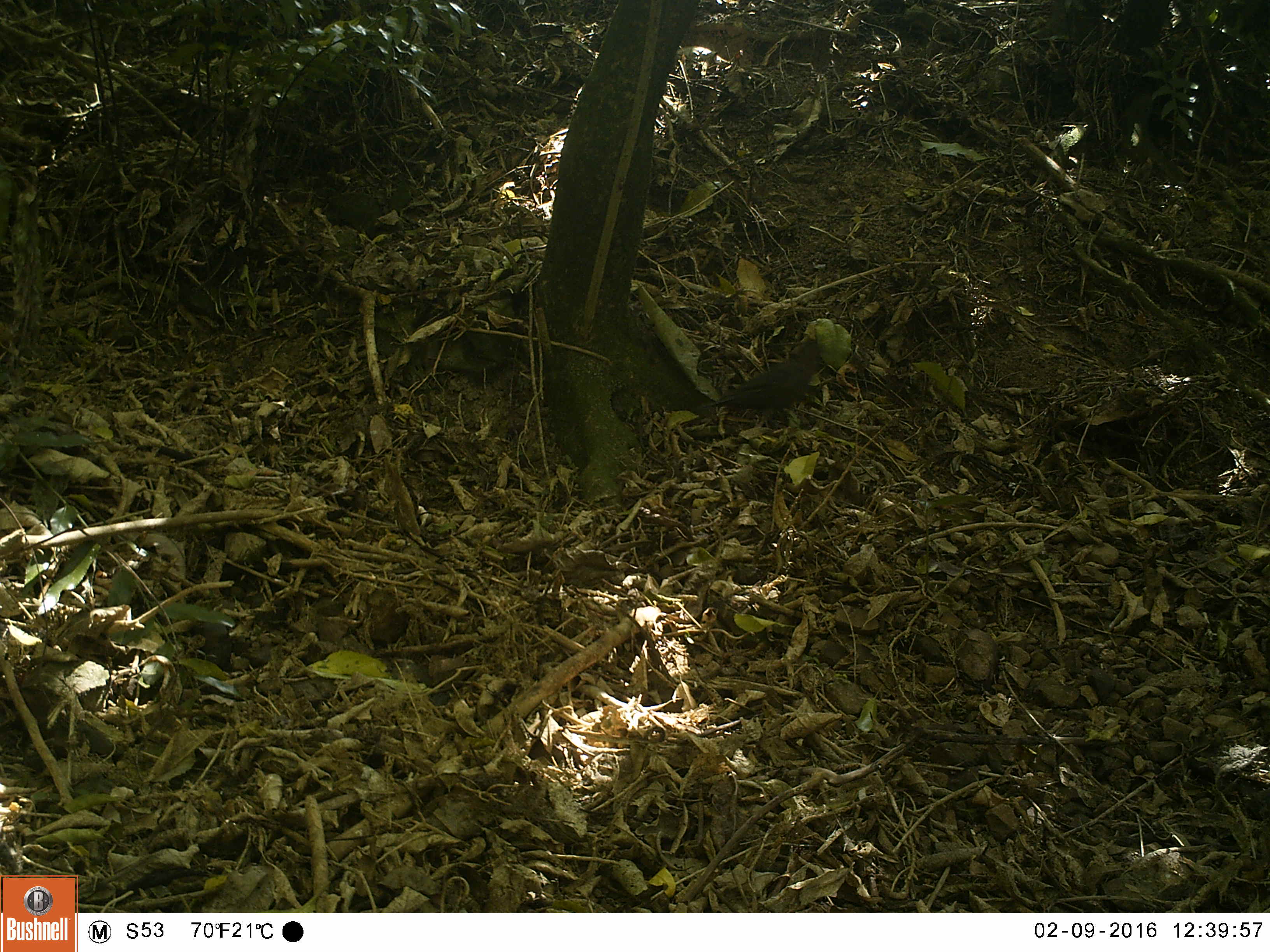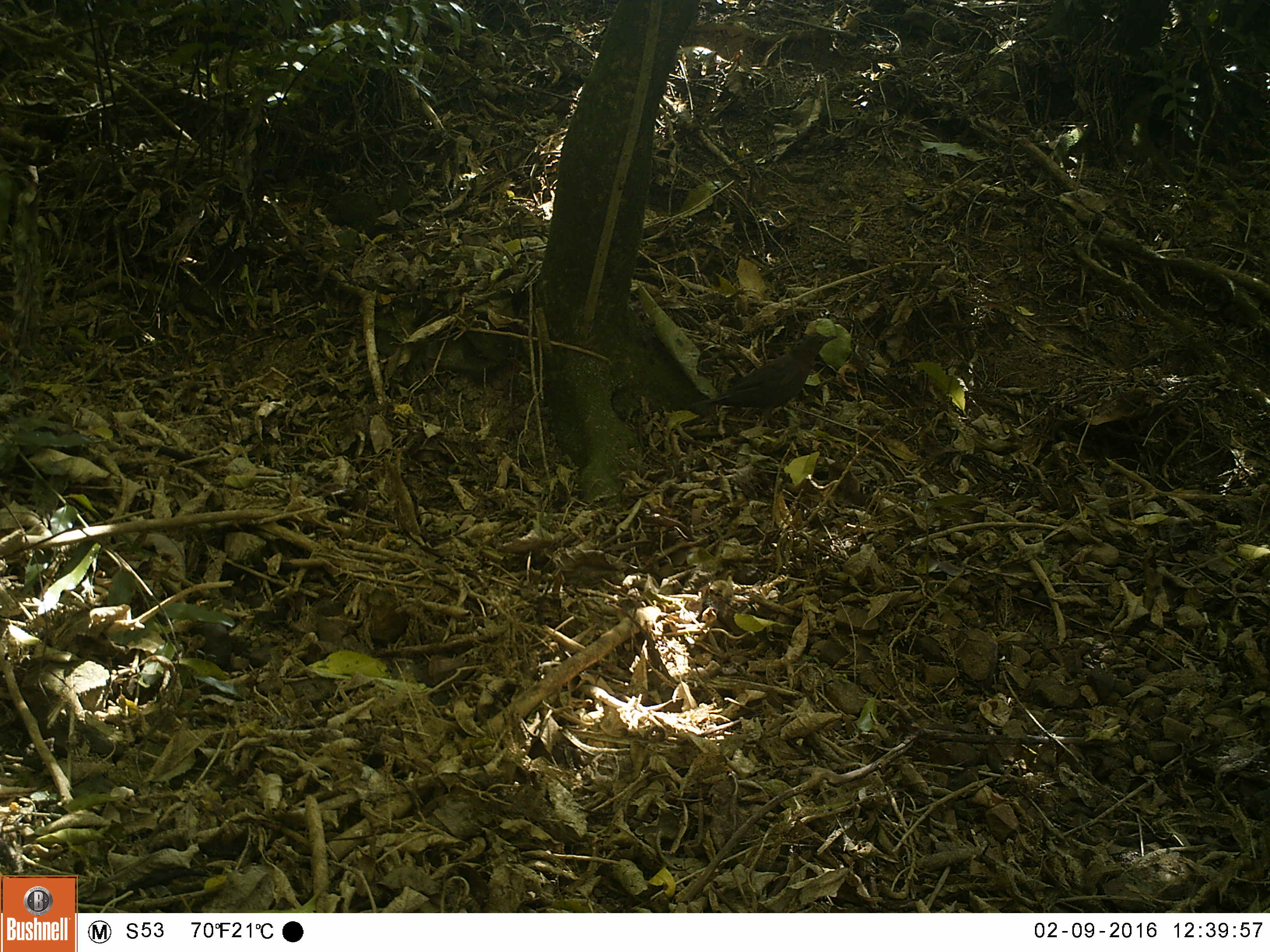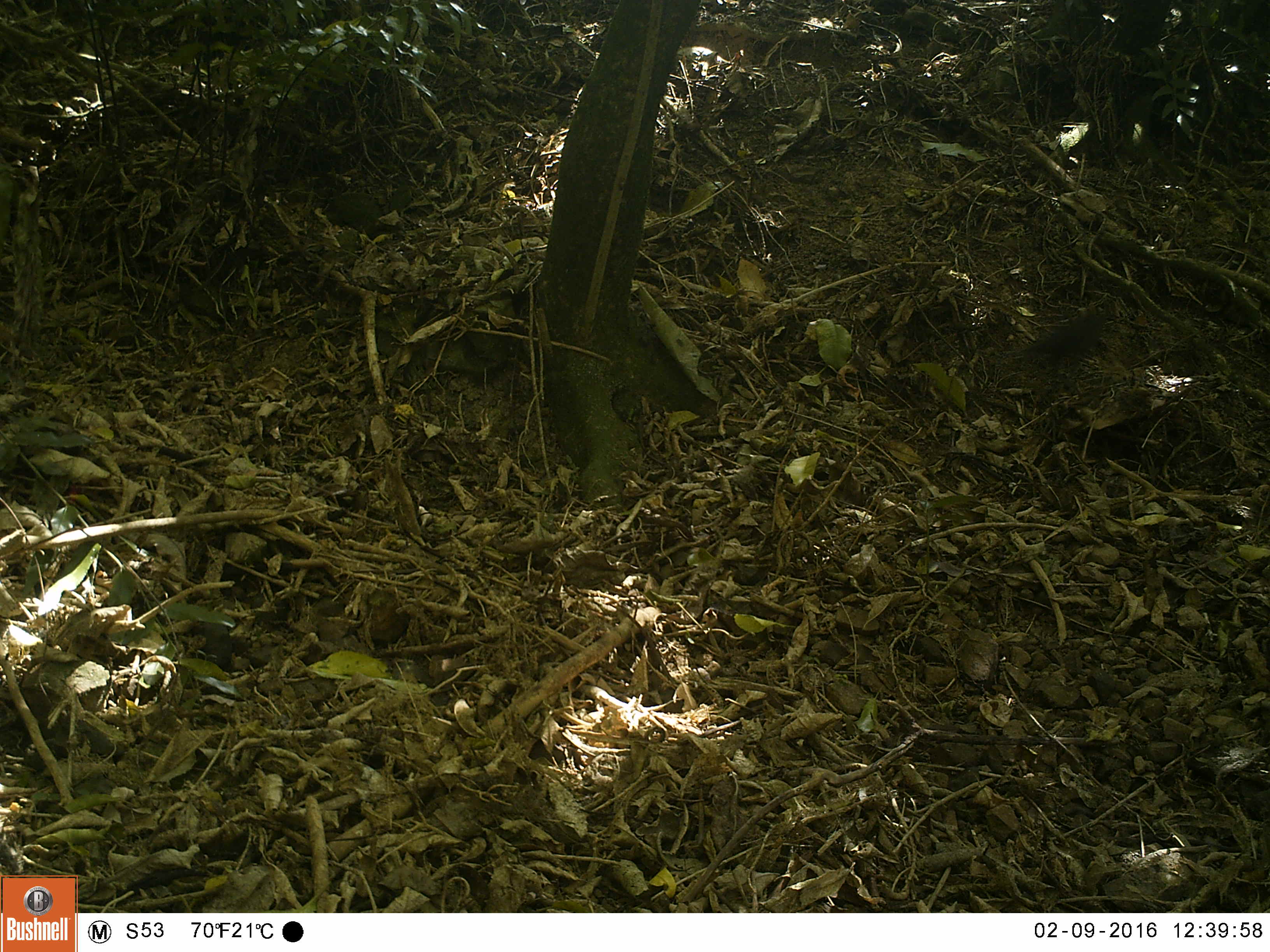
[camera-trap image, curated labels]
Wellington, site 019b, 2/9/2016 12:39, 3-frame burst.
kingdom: Animalia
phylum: Chordata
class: Aves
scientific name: Aves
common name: bird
Bird (Aves).